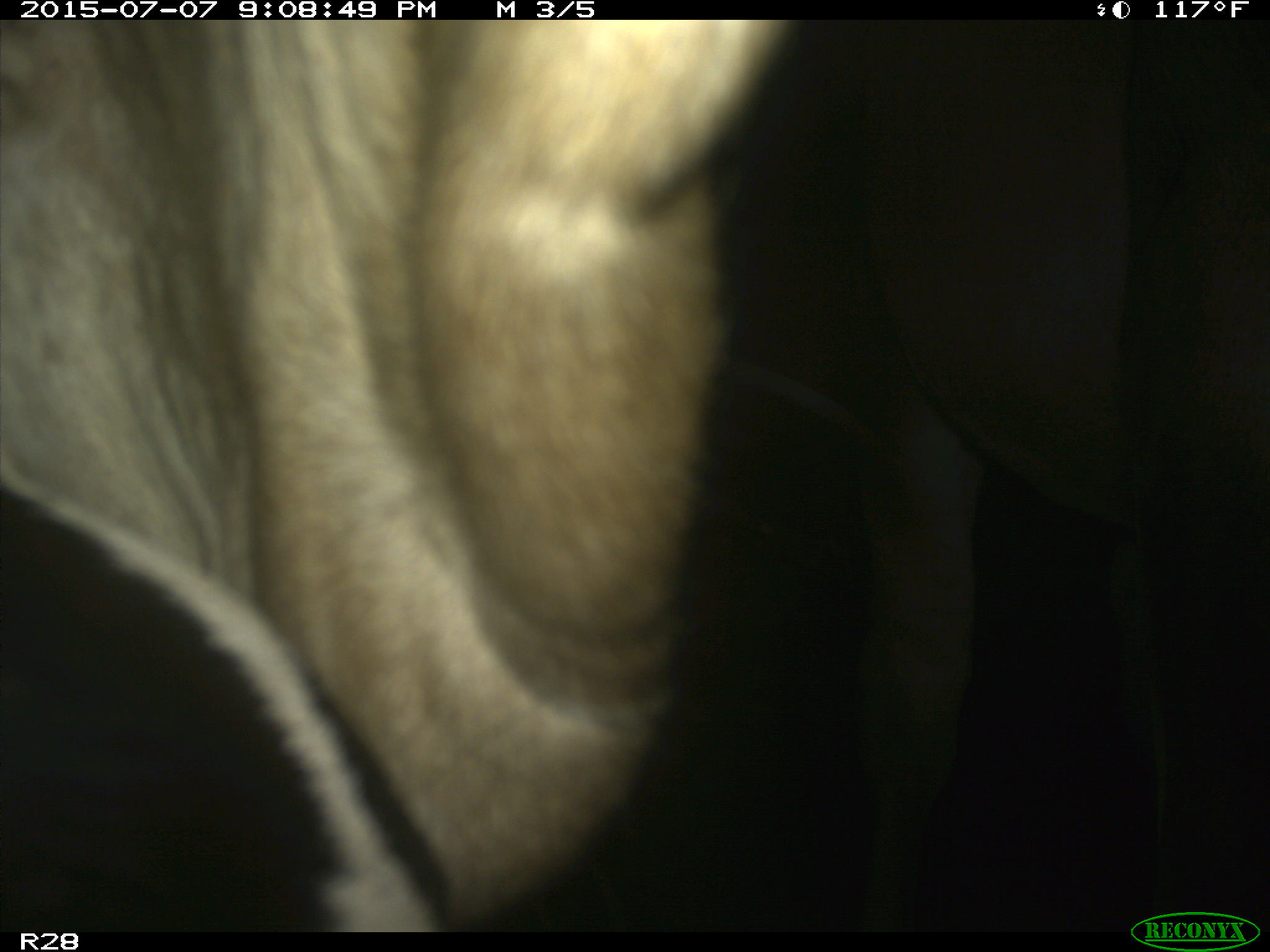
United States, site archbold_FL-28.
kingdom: Animalia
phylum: Chordata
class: Mammalia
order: Artiodactyla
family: Bovidae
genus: Bos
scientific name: Bos taurus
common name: domestic cow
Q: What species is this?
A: Bos taurus (domestic cow).